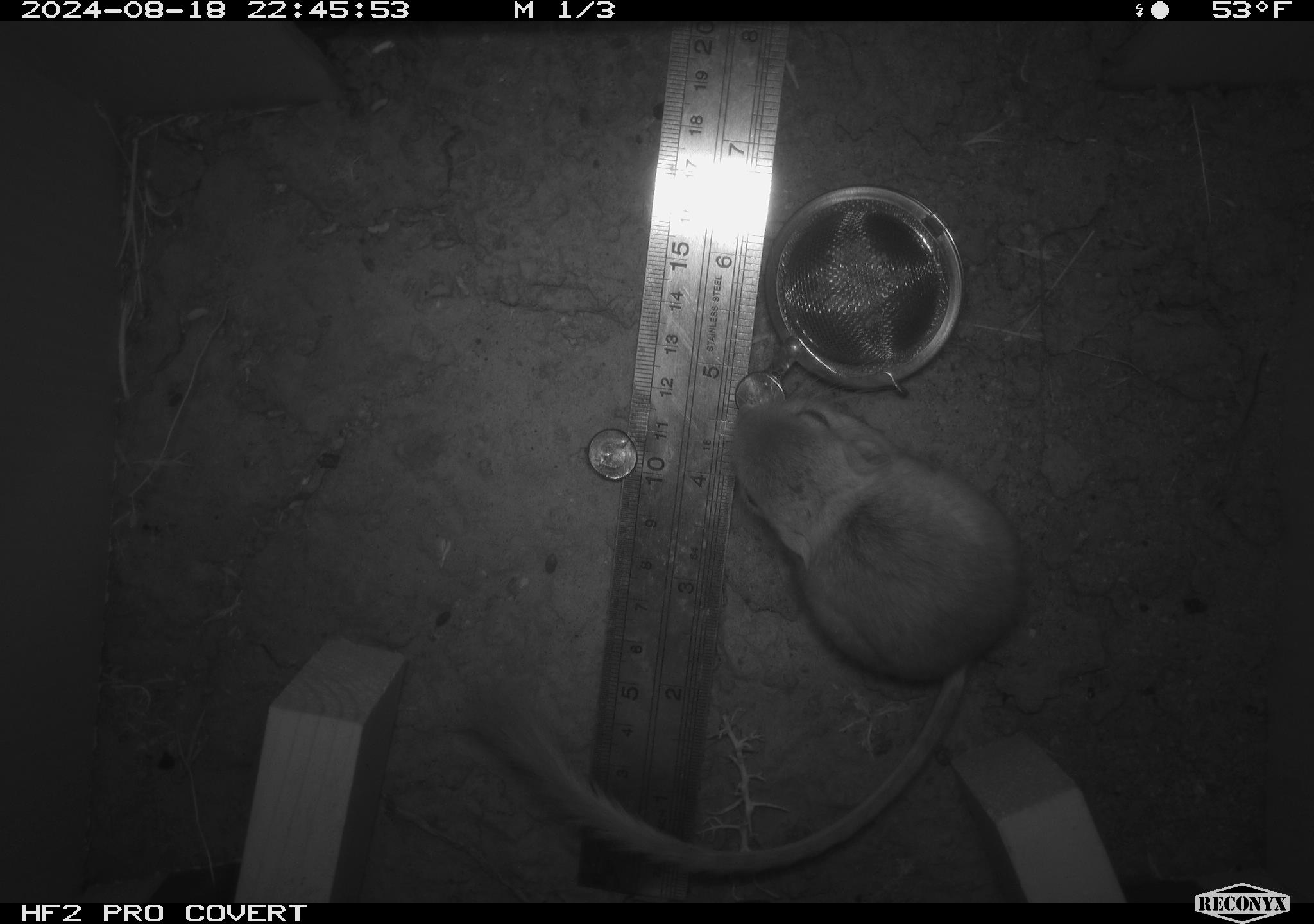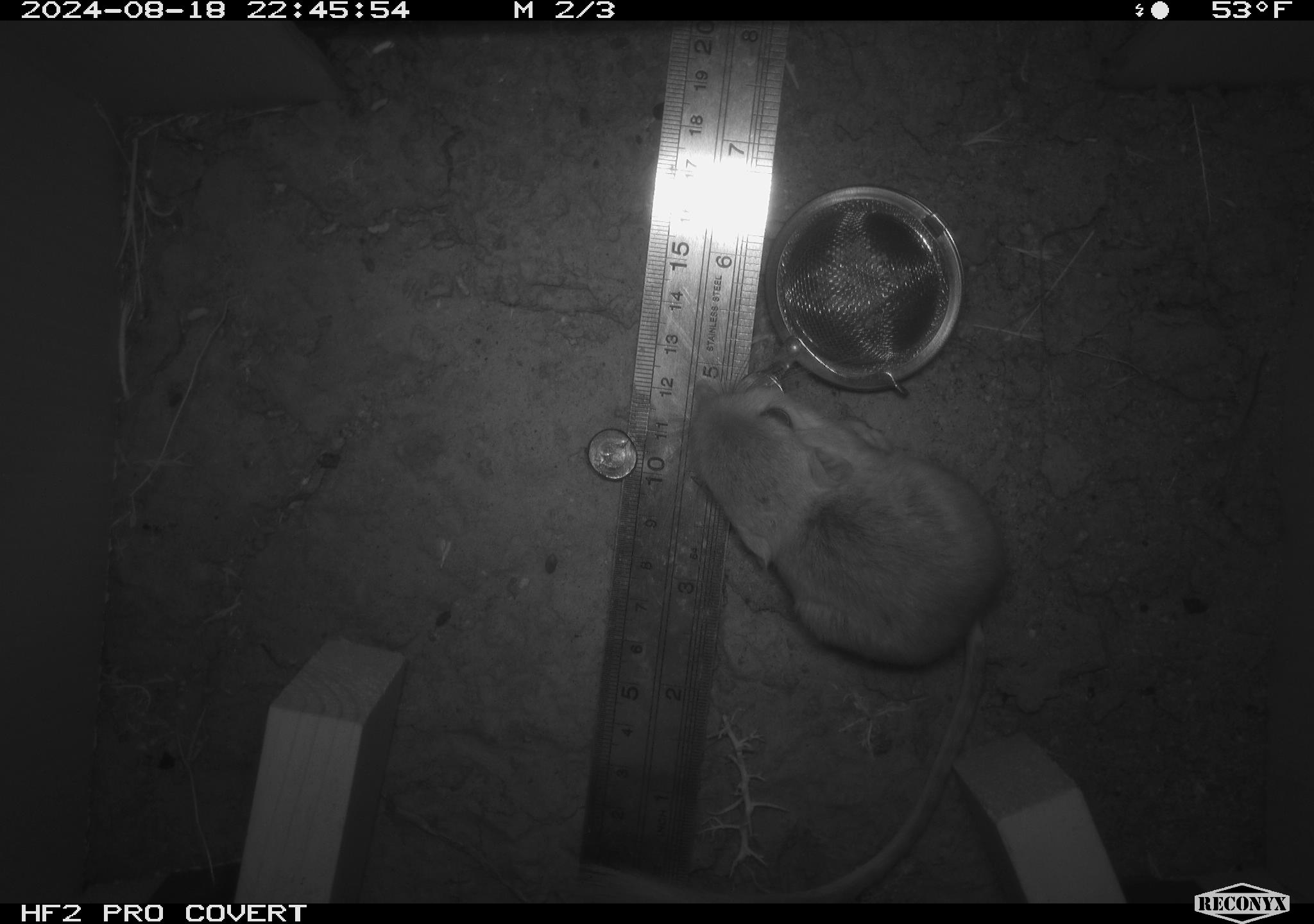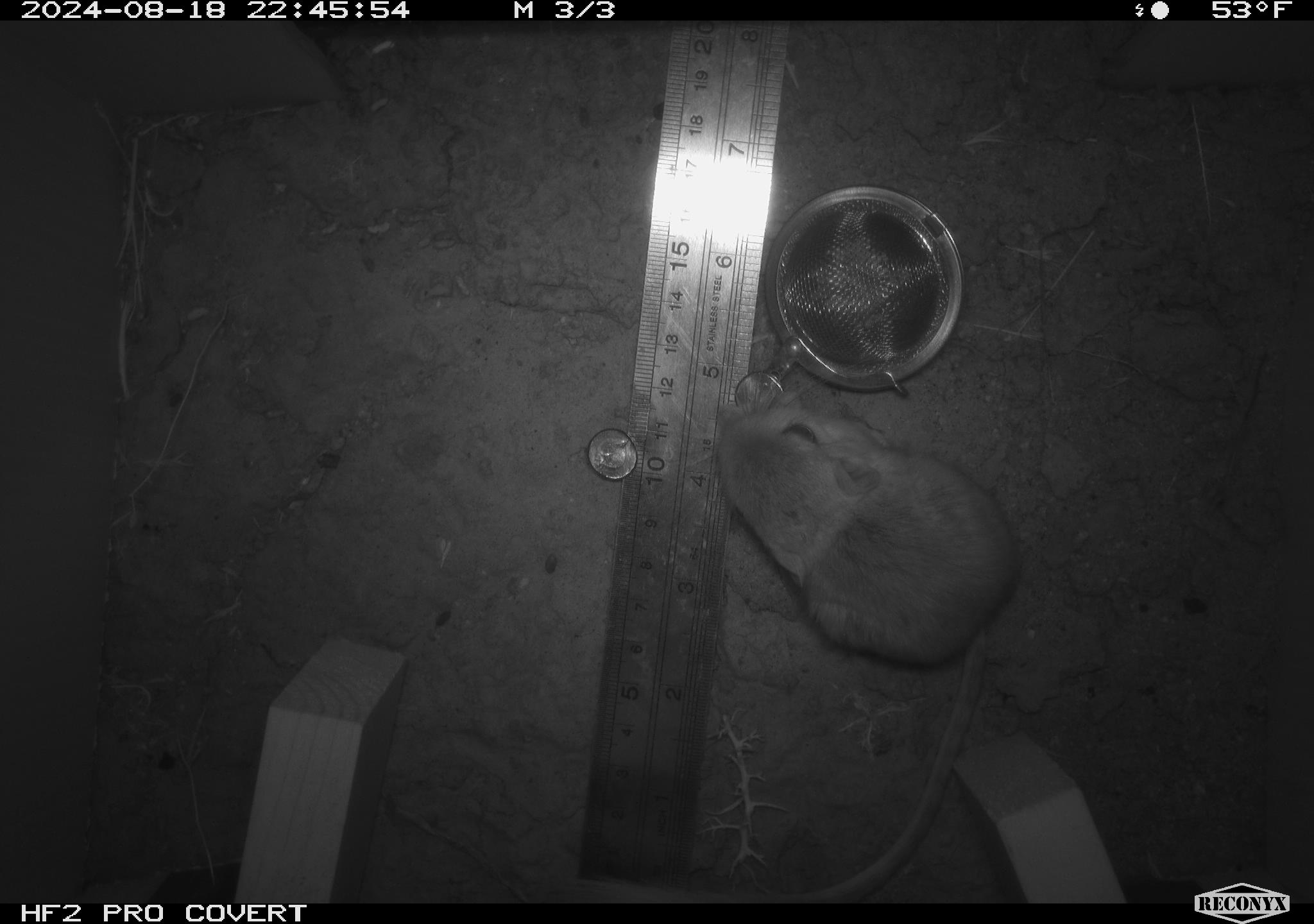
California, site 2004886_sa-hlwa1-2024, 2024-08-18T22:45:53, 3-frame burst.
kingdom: Animalia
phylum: Chordata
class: Mammalia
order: Rodentia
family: Heteromyidae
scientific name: Heteromyidae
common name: kangaroo rats and pocket mice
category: heteromyidae family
Heteromyidae family (kangaroo rats and pocket mice) (Heteromyidae).